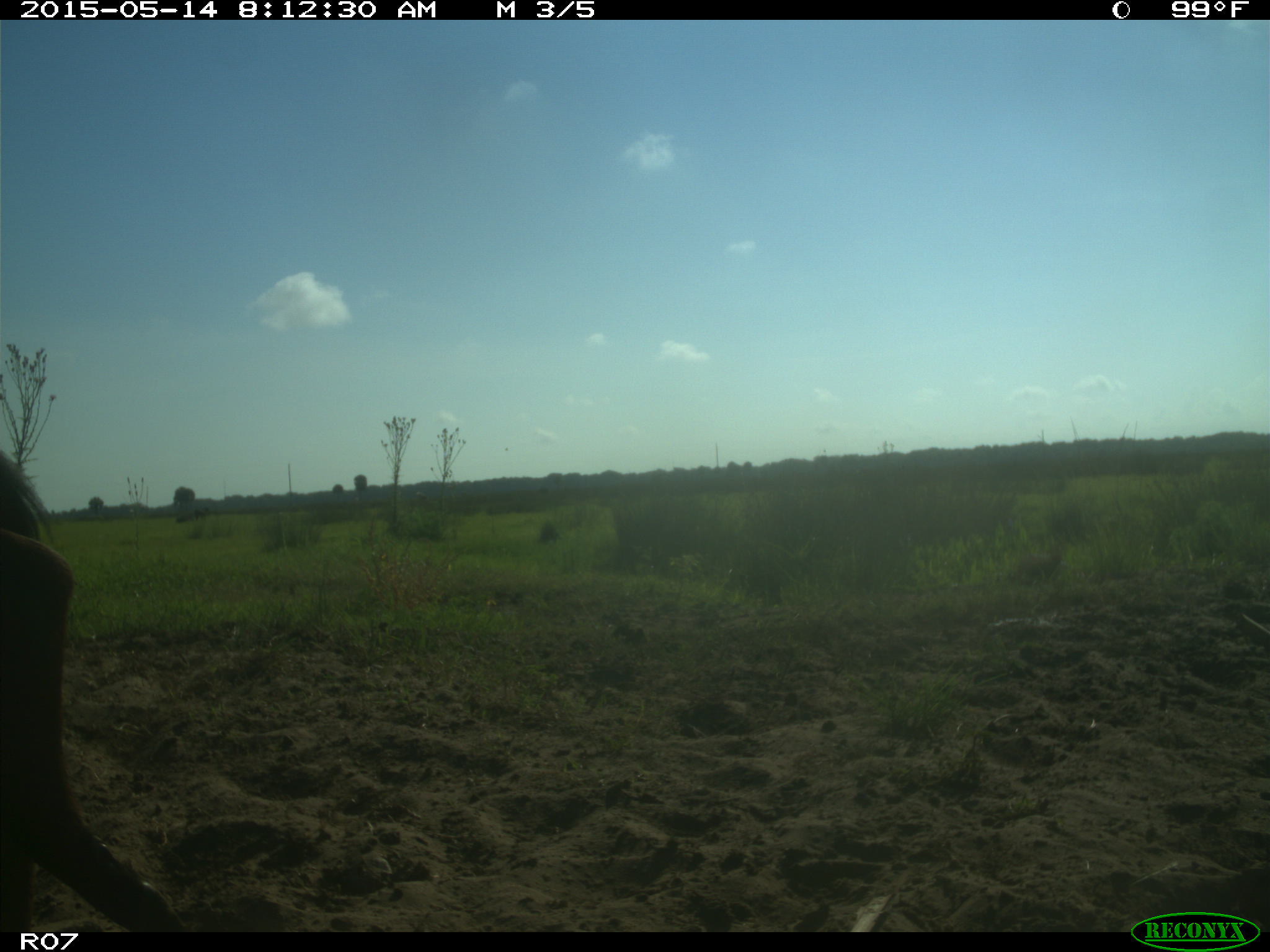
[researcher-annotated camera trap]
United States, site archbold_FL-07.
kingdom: Animalia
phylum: Chordata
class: Mammalia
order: Artiodactyla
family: Bovidae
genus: Bos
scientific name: Bos taurus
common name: domestic cow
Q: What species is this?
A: Bos taurus (domestic cow).